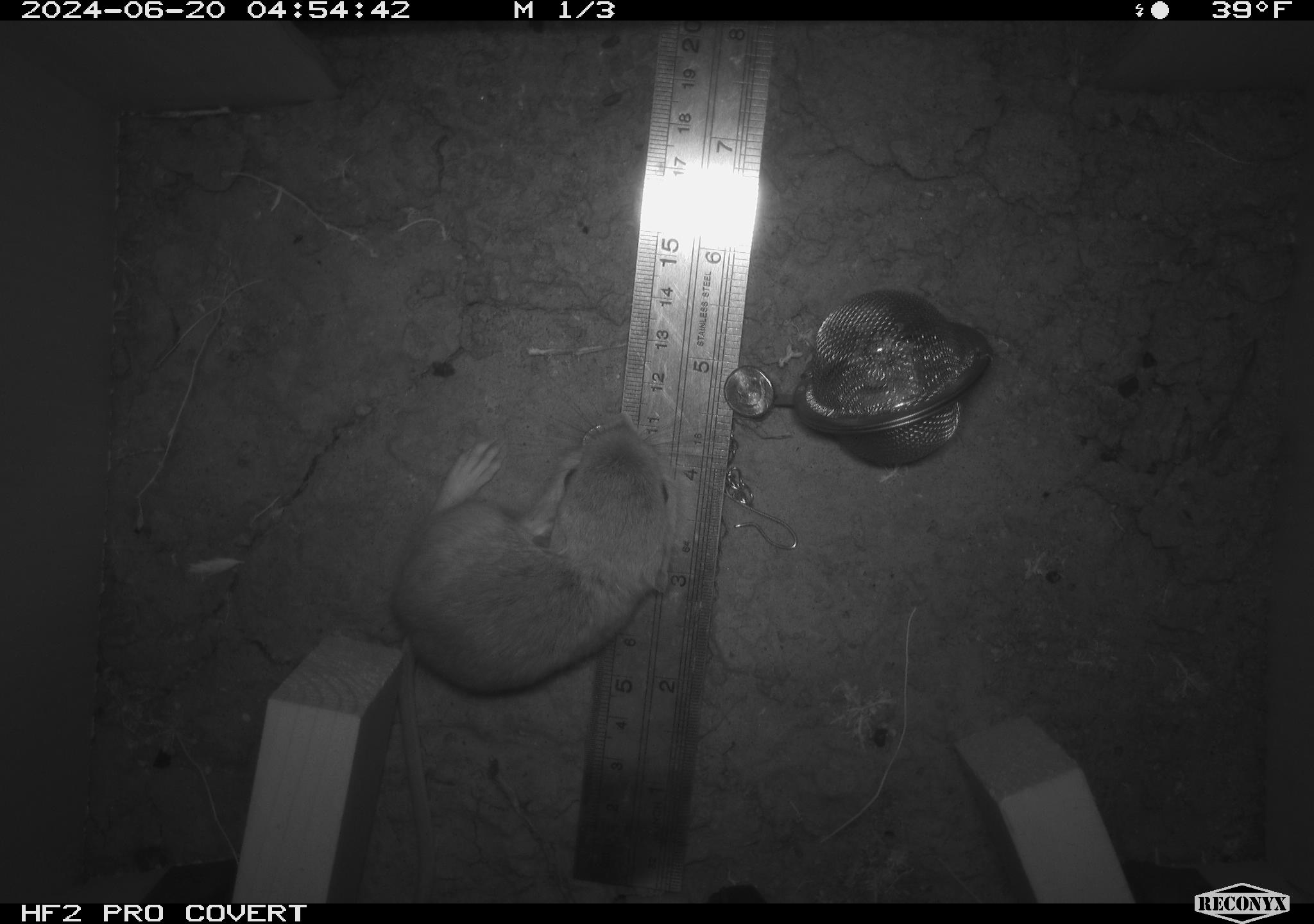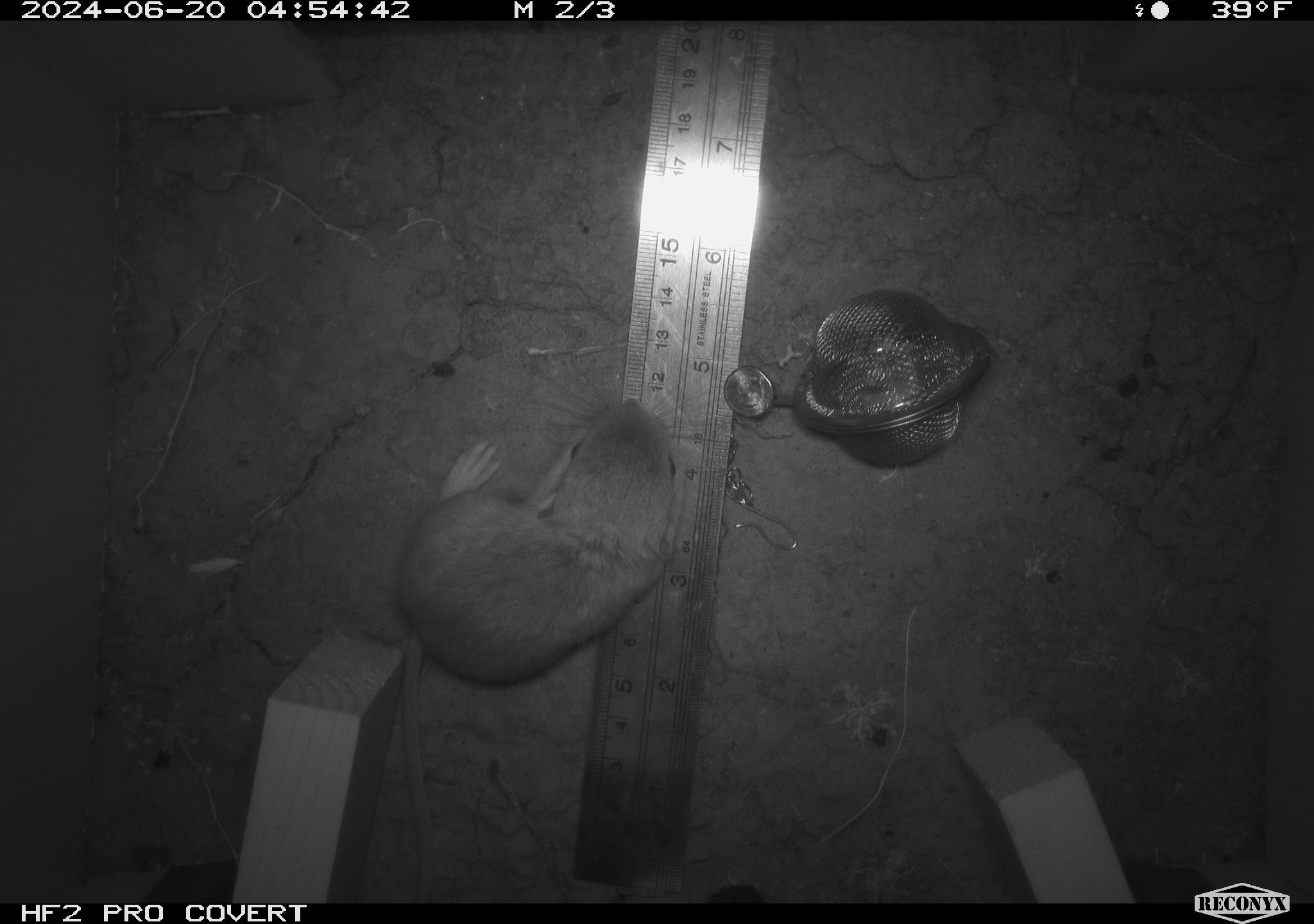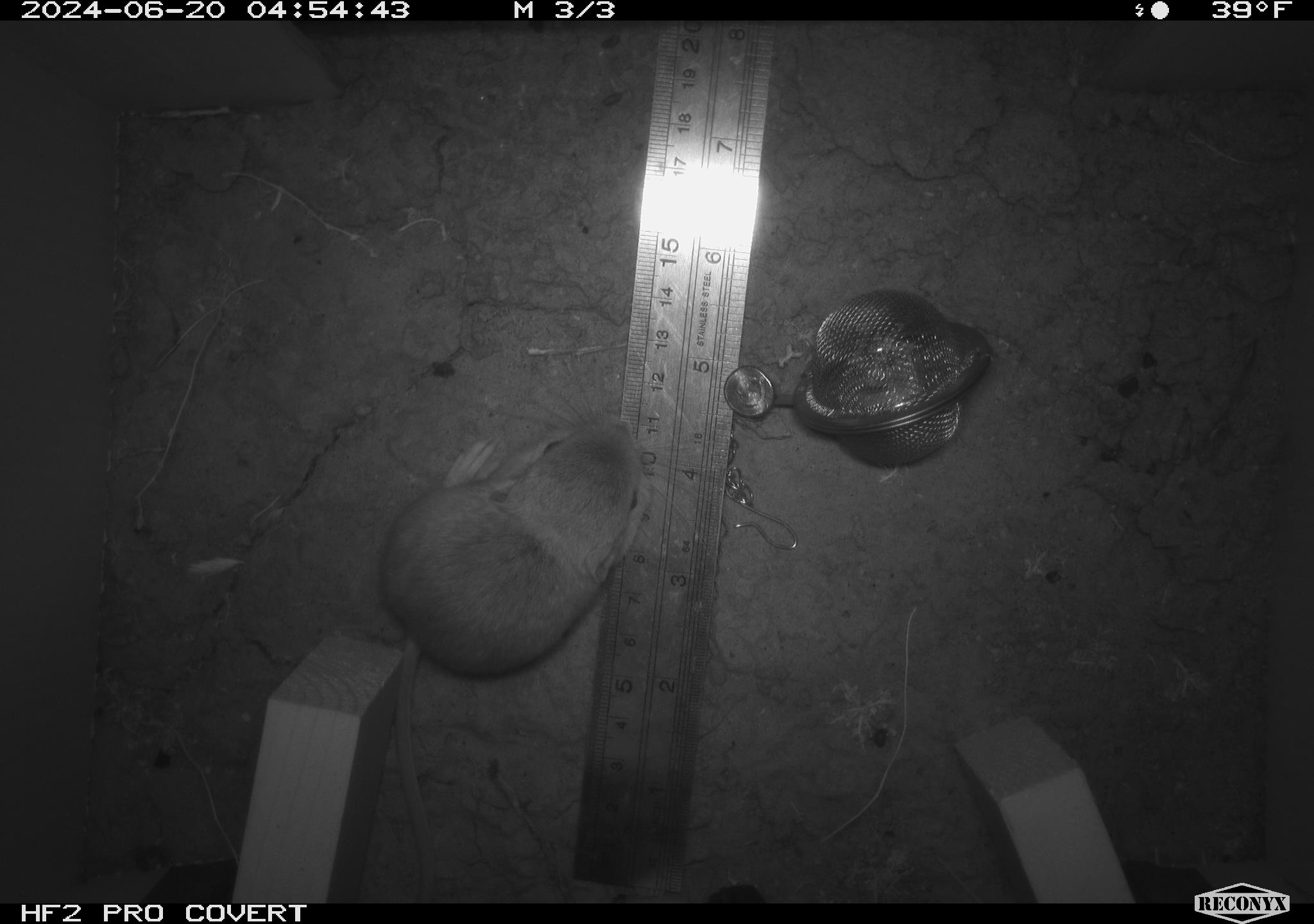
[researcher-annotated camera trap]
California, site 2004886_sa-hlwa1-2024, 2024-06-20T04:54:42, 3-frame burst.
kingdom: Animalia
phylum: Chordata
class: Mammalia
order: Rodentia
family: Heteromyidae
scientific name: Heteromyidae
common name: kangaroo rats and pocket mice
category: heteromyidae family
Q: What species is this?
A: Heteromyidae family (kangaroo rats and pocket mice) (Heteromyidae).